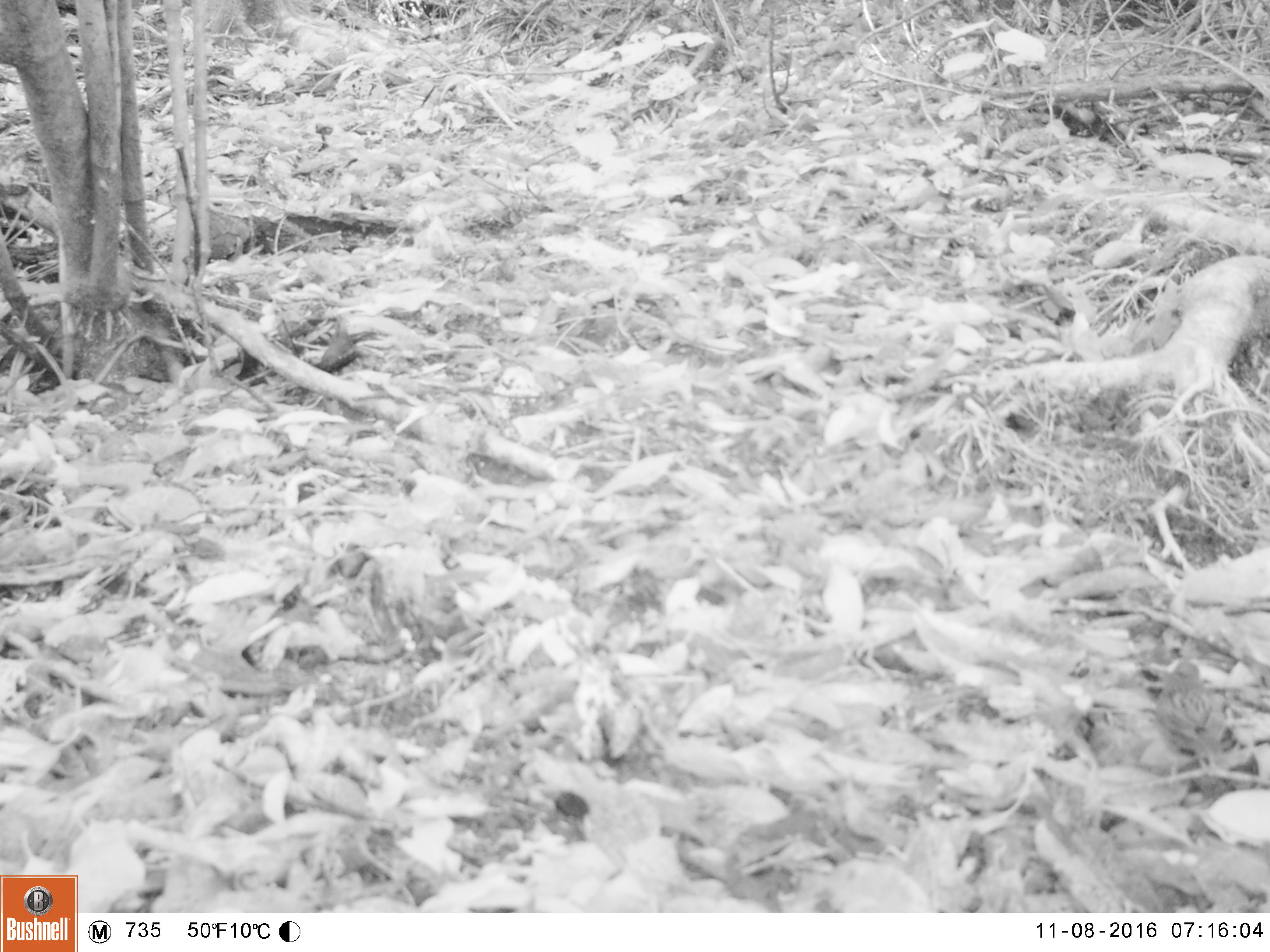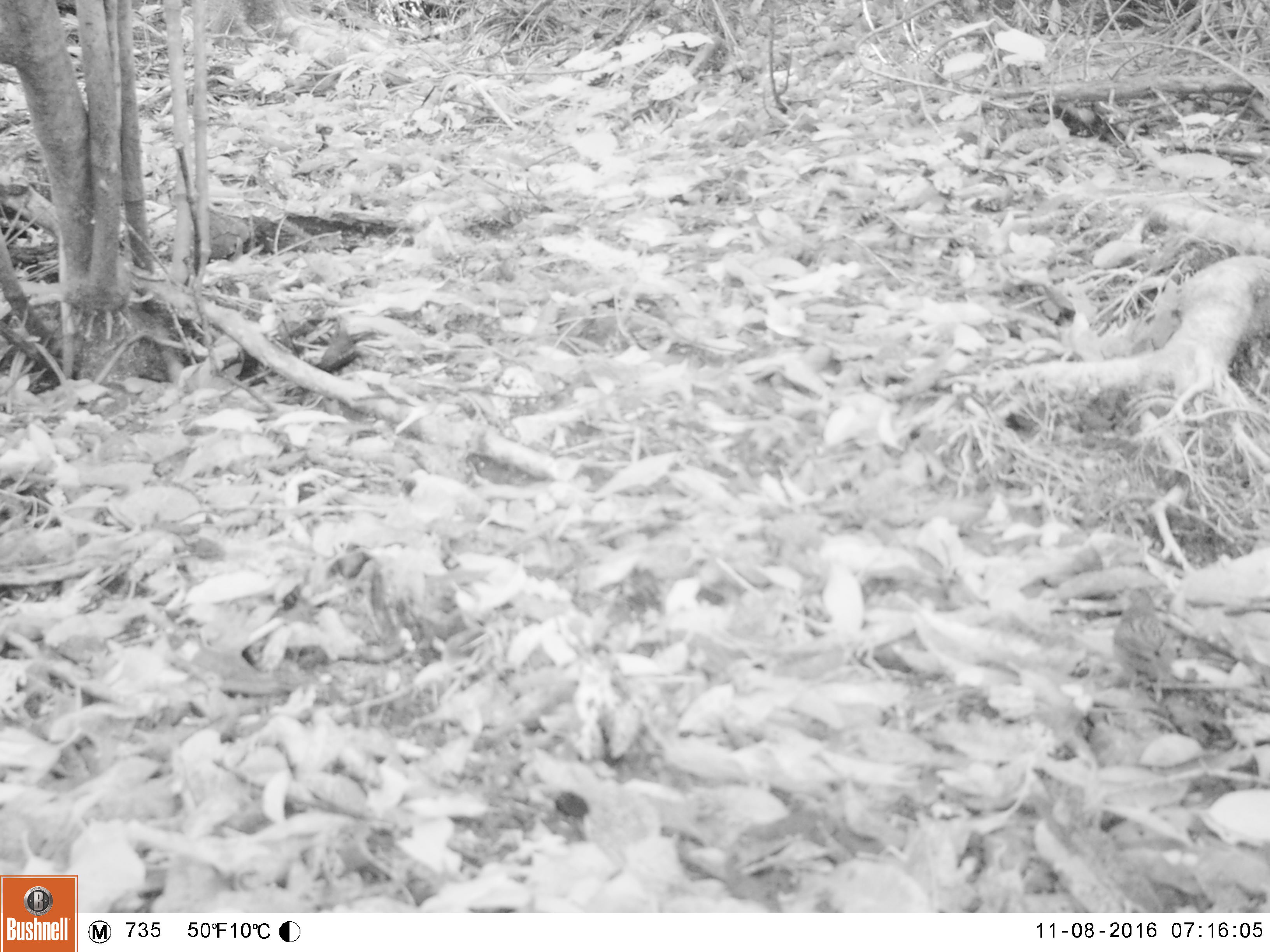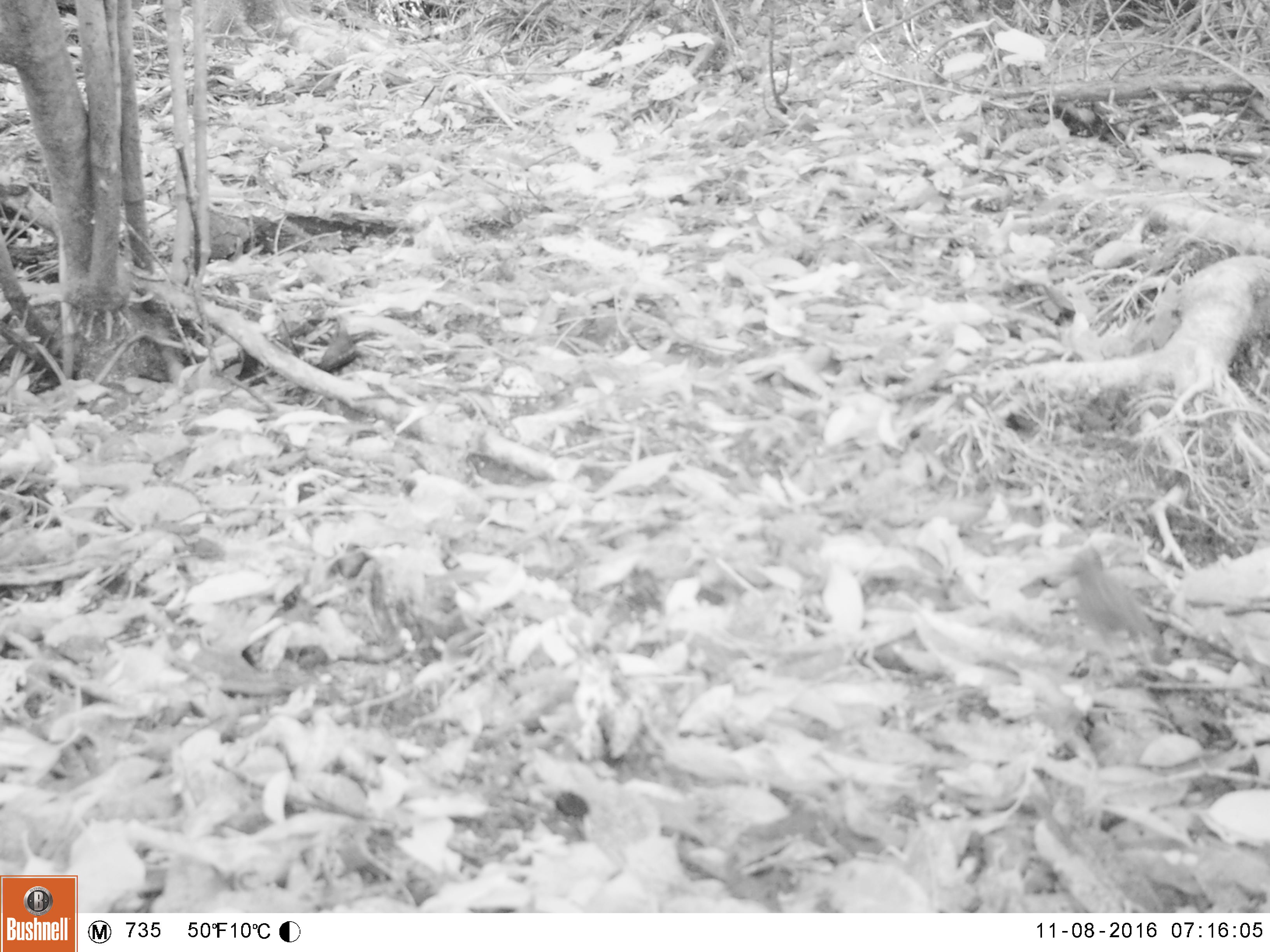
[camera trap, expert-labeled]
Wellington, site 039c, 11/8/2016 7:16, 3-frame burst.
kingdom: Animalia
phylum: Chordata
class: Aves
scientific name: Aves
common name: bird